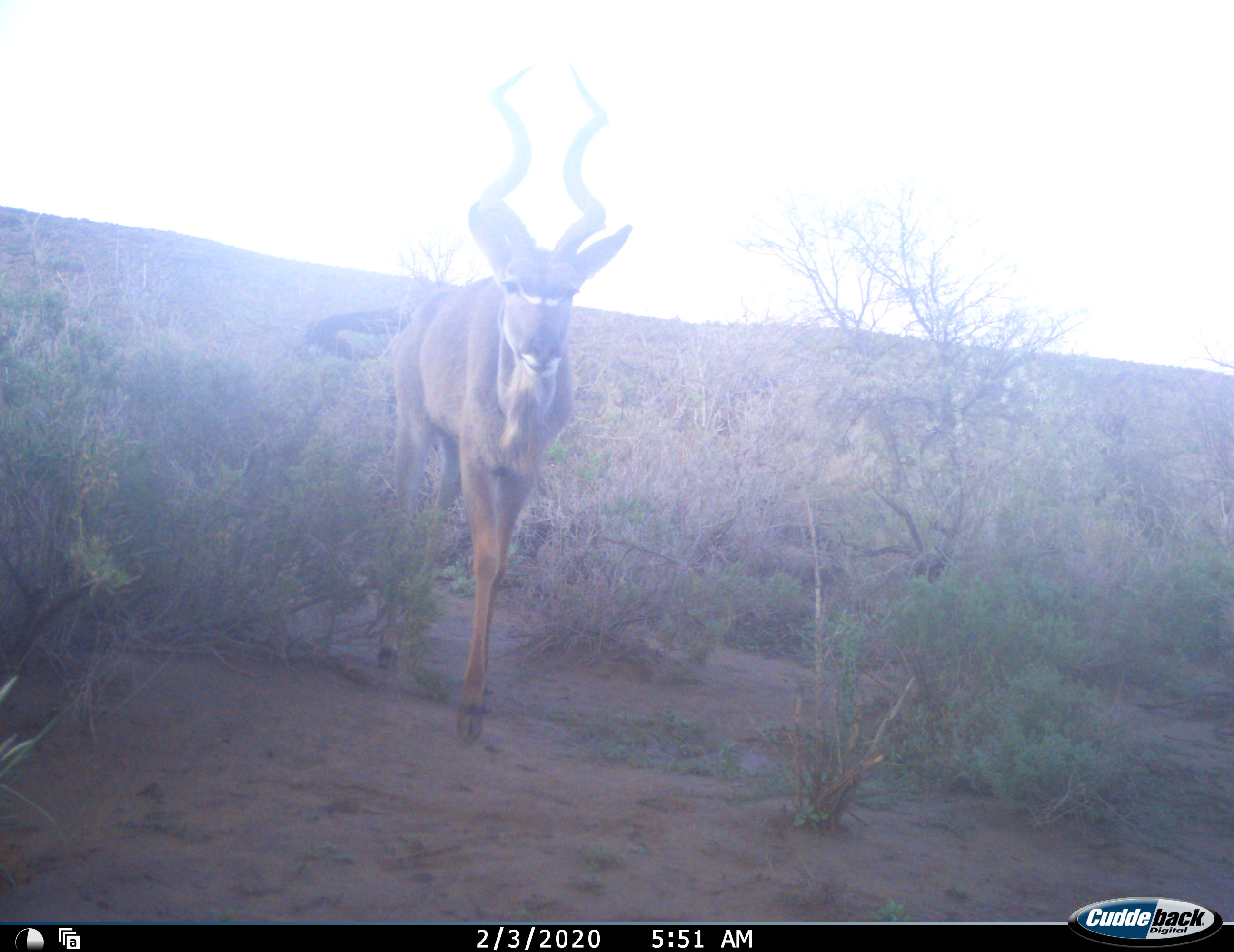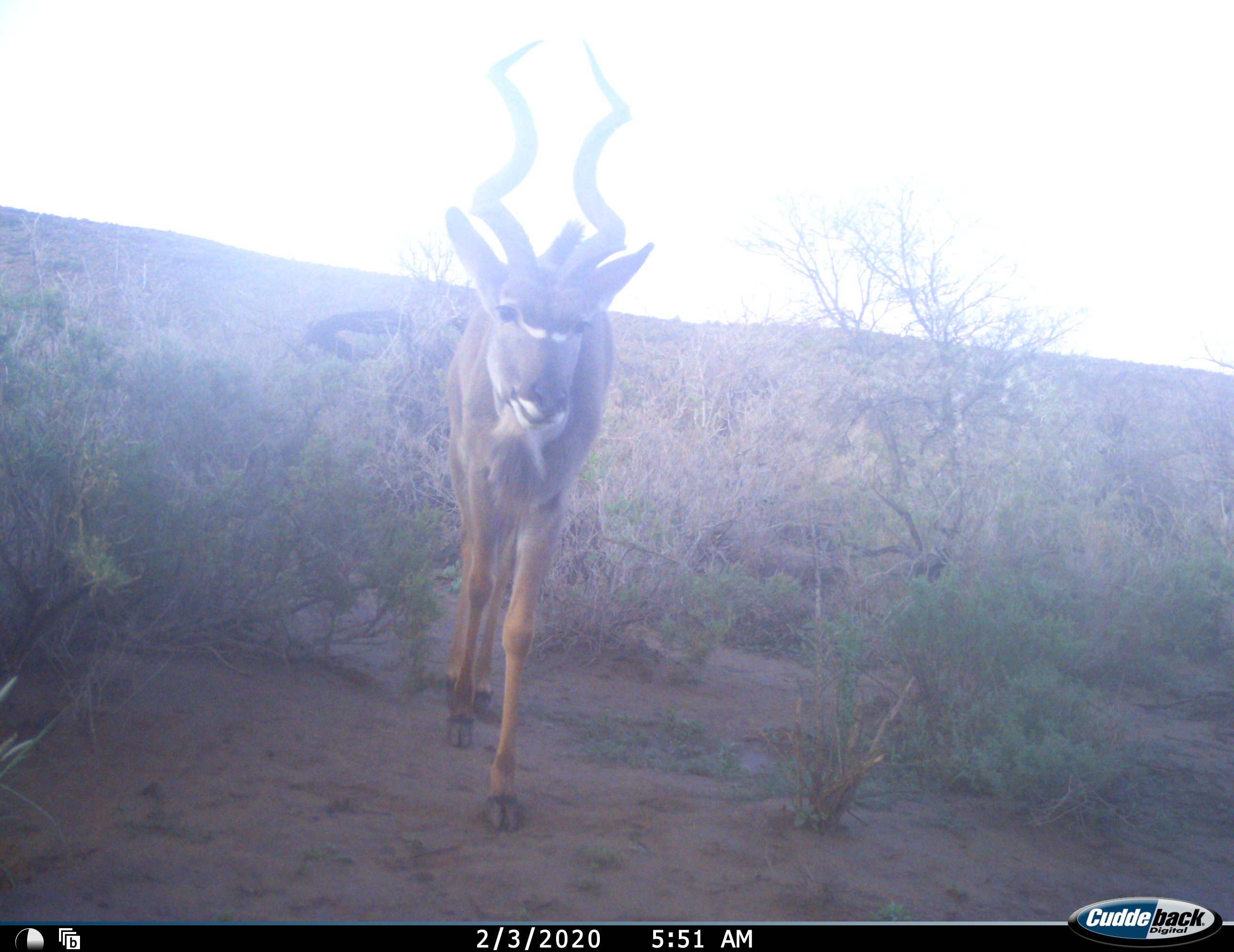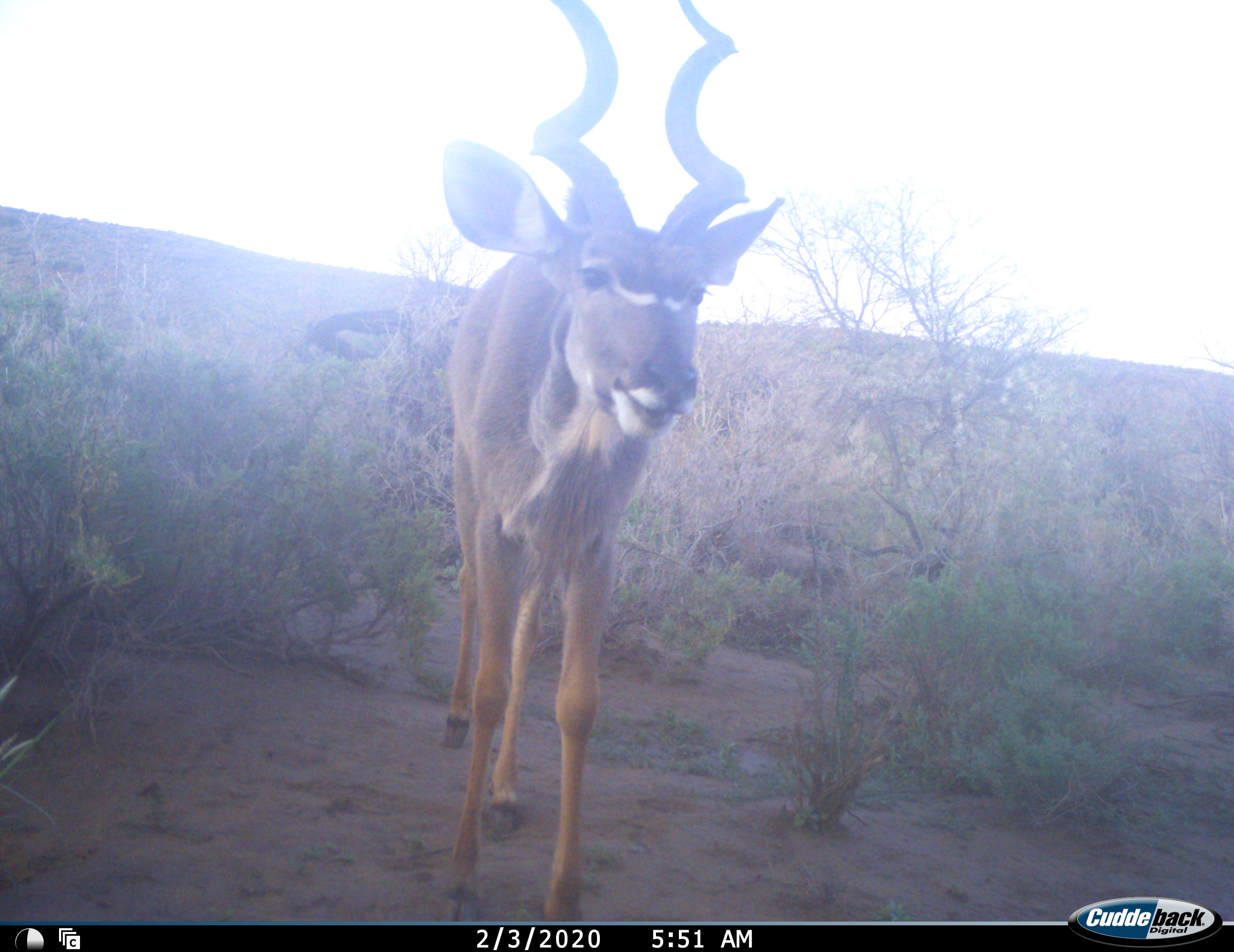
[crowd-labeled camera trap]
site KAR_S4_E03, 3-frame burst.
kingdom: Animalia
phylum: Chordata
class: Mammalia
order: Artiodactyla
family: Bovidae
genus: Tragelaphus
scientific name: Tragelaphus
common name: kudu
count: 1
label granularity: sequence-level